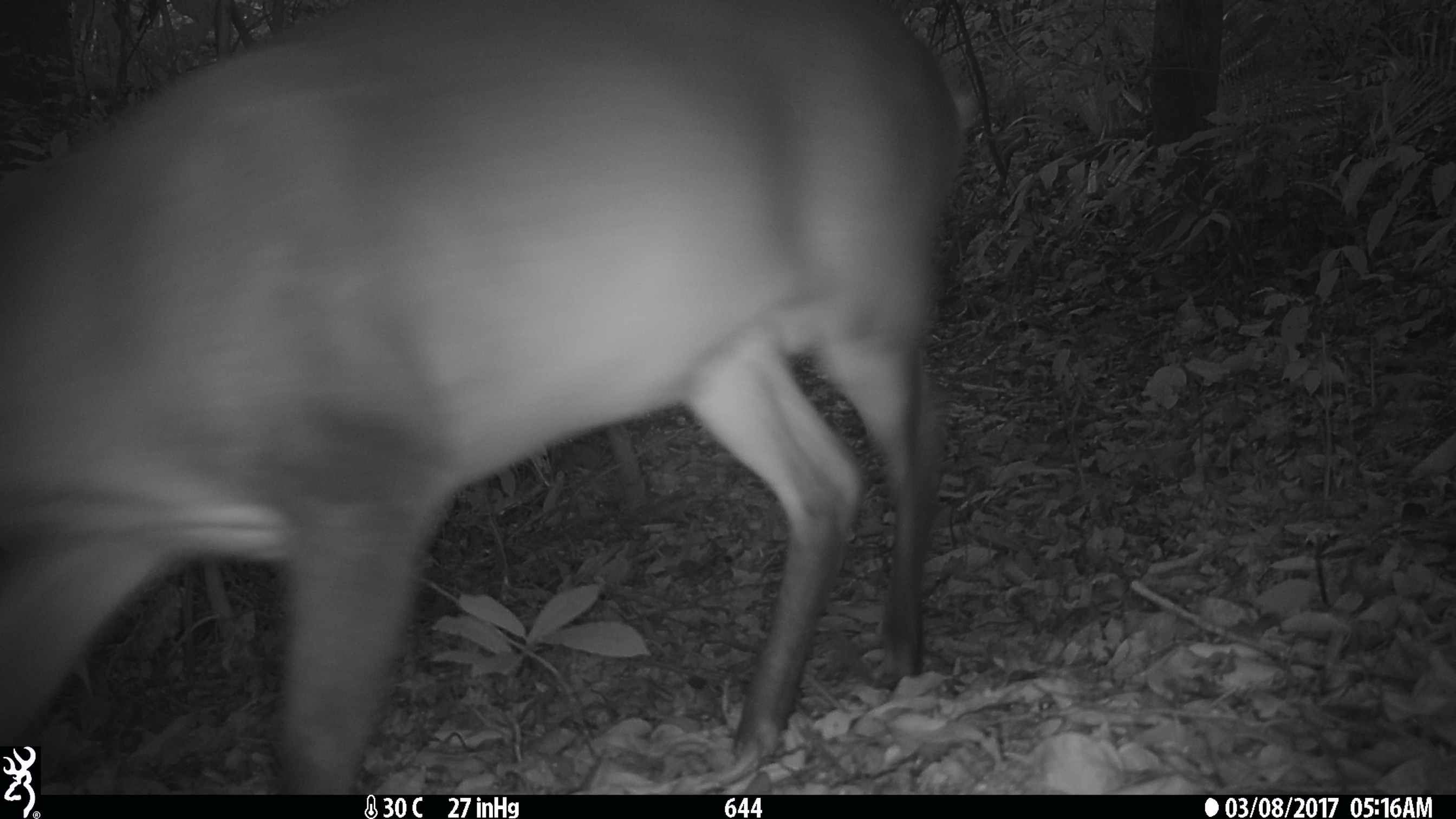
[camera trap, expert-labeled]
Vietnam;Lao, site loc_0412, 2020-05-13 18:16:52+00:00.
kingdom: Animalia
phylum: Chordata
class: Mammalia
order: Artiodactyla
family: Cervidae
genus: Muntiacus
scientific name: Muntiacus vuquangensis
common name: large-antlered muntjac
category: large antlered muntjac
Large antlered muntjac (large-antlered muntjac) (Muntiacus vuquangensis). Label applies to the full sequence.